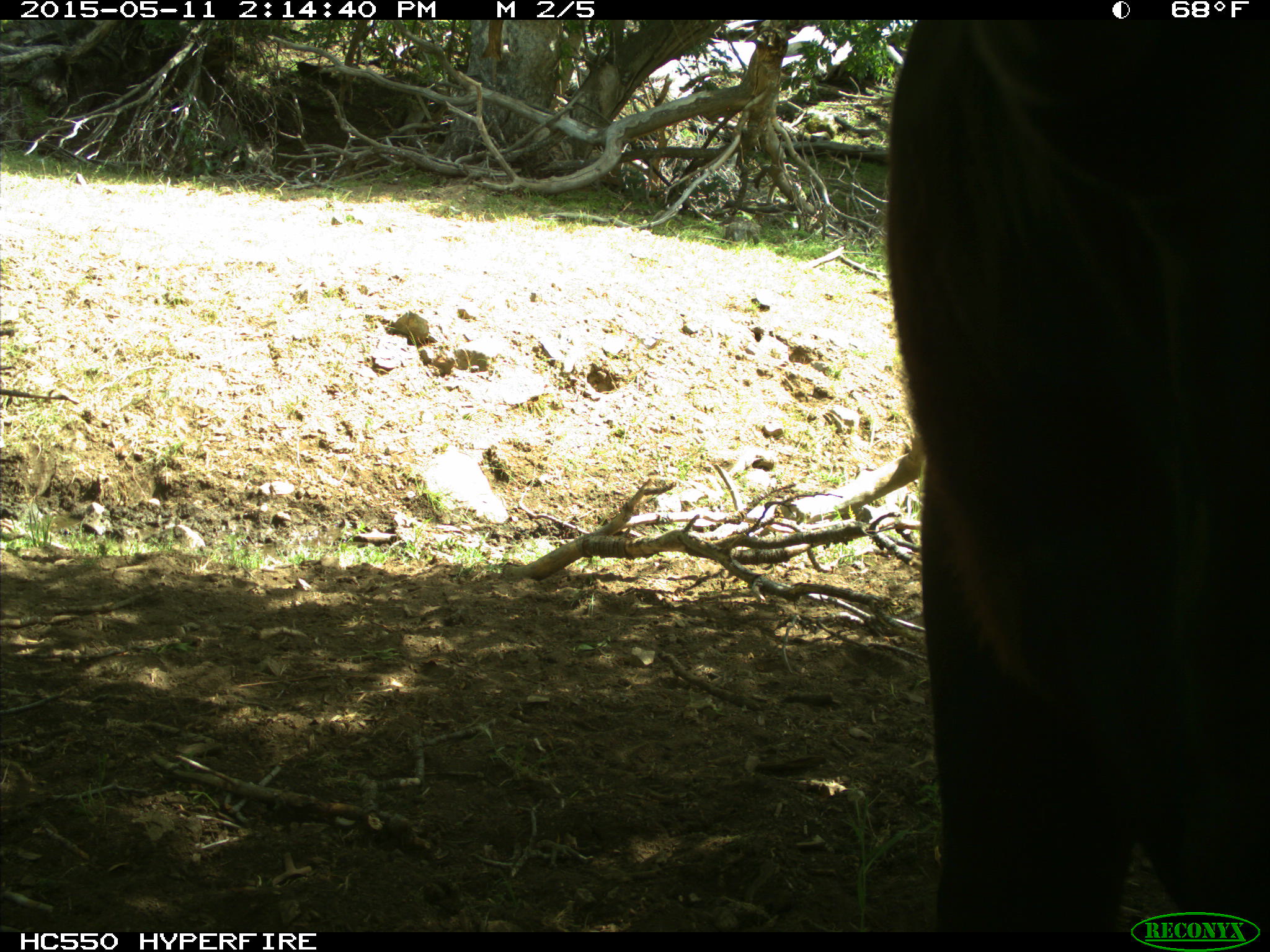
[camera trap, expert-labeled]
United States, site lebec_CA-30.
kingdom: Animalia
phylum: Chordata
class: Mammalia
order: Artiodactyla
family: Bovidae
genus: Bos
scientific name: Bos taurus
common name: domestic cow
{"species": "Bos taurus (domestic cow)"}